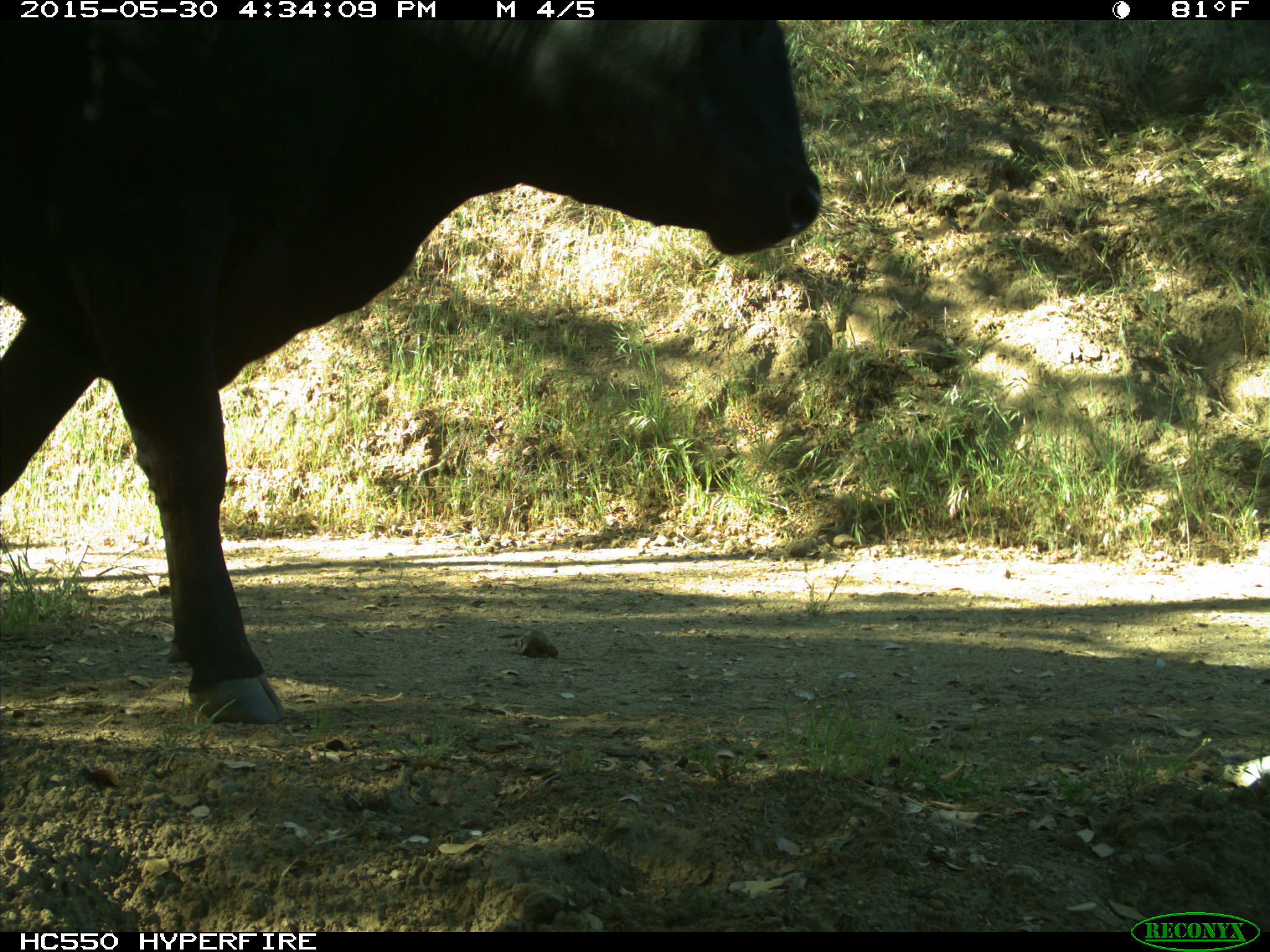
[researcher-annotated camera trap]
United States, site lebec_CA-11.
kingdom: Animalia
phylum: Chordata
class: Mammalia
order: Artiodactyla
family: Bovidae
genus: Bos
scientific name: Bos taurus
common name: domestic cow